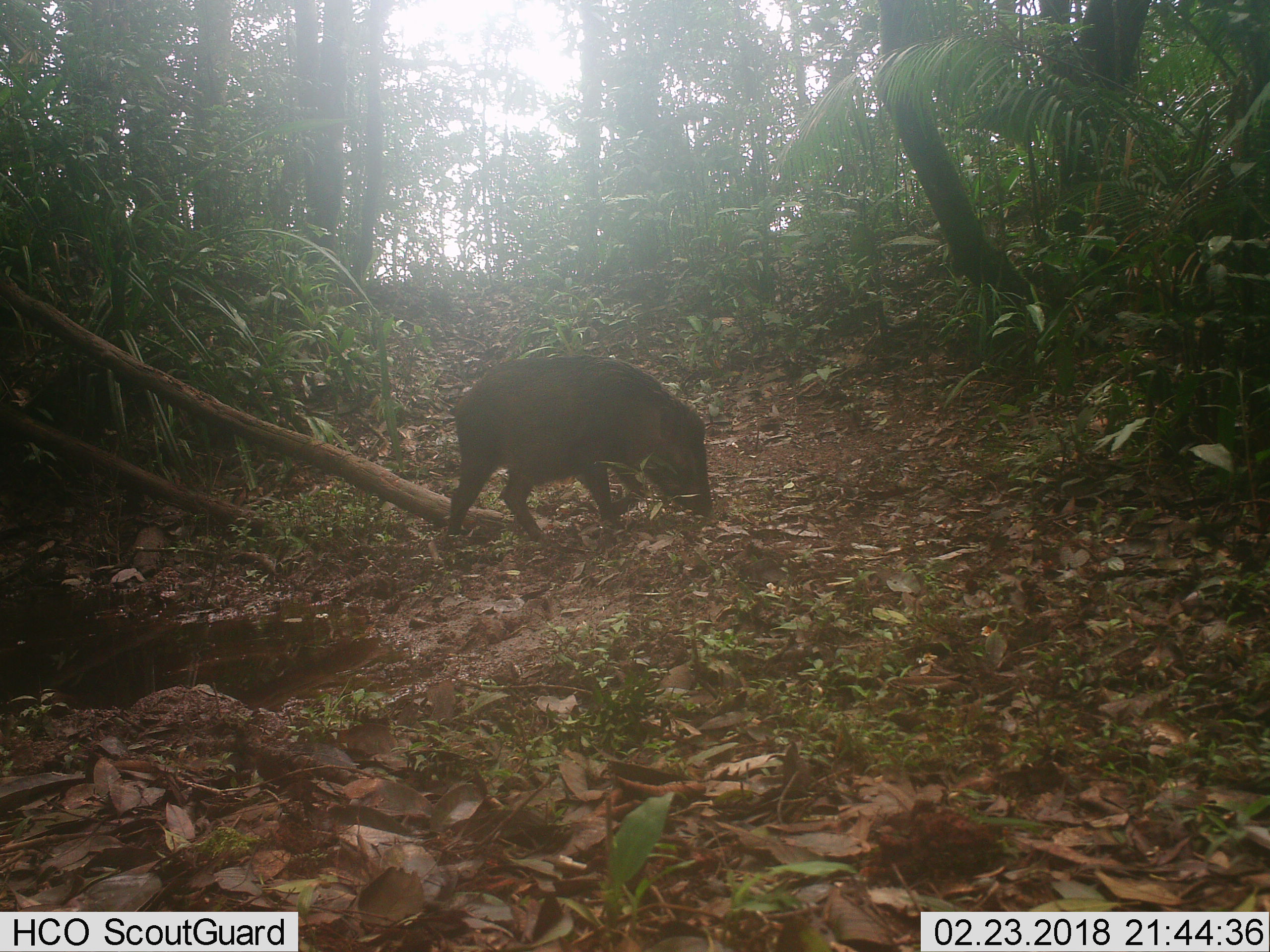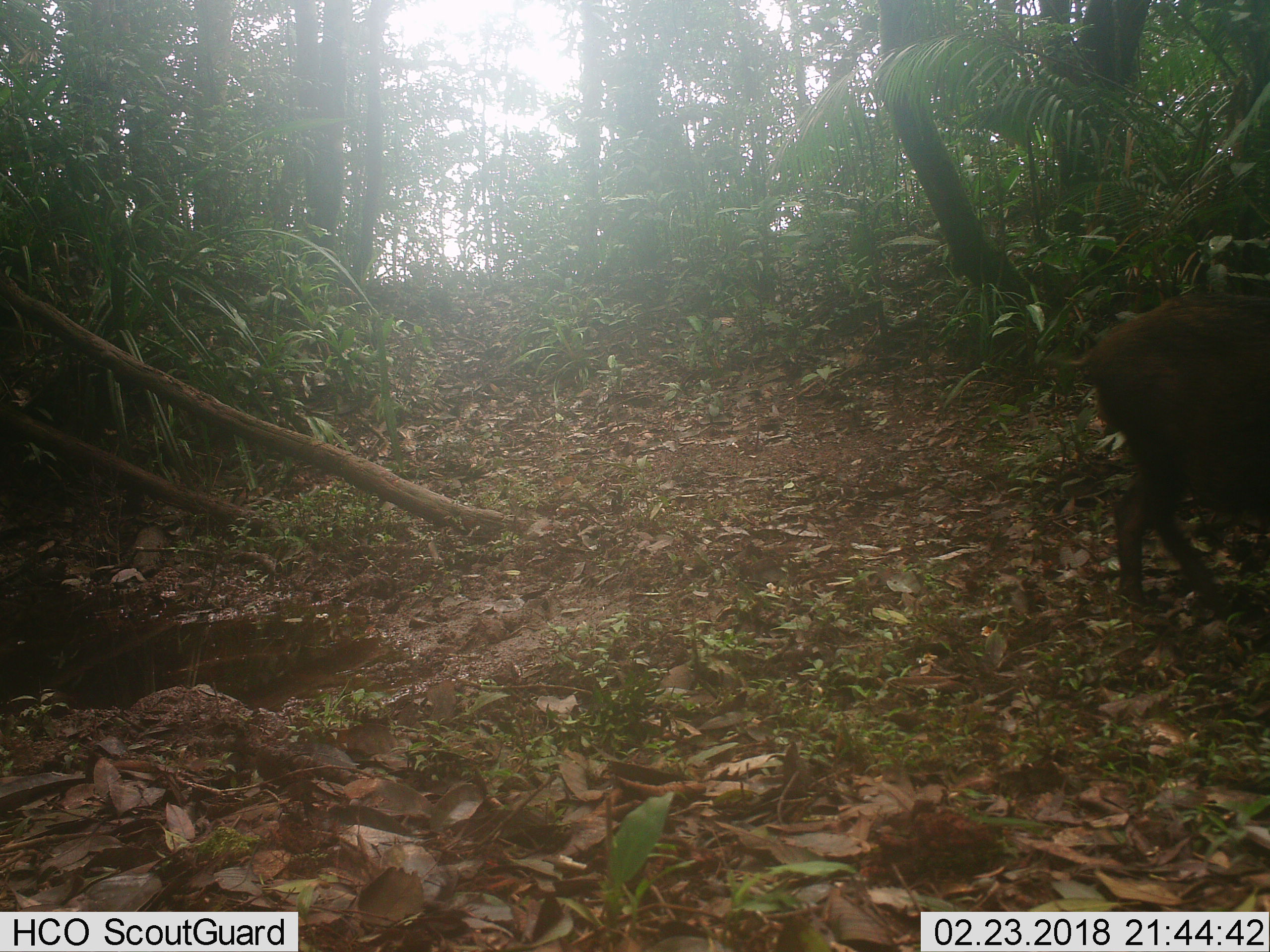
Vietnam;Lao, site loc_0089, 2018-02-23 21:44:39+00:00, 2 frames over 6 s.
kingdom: Animalia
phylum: Chordata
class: Mammalia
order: Artiodactyla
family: Suidae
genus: Sus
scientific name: Sus scrofa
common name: eurasian wild pig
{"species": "eurasian wild pig (Sus scrofa)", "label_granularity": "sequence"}